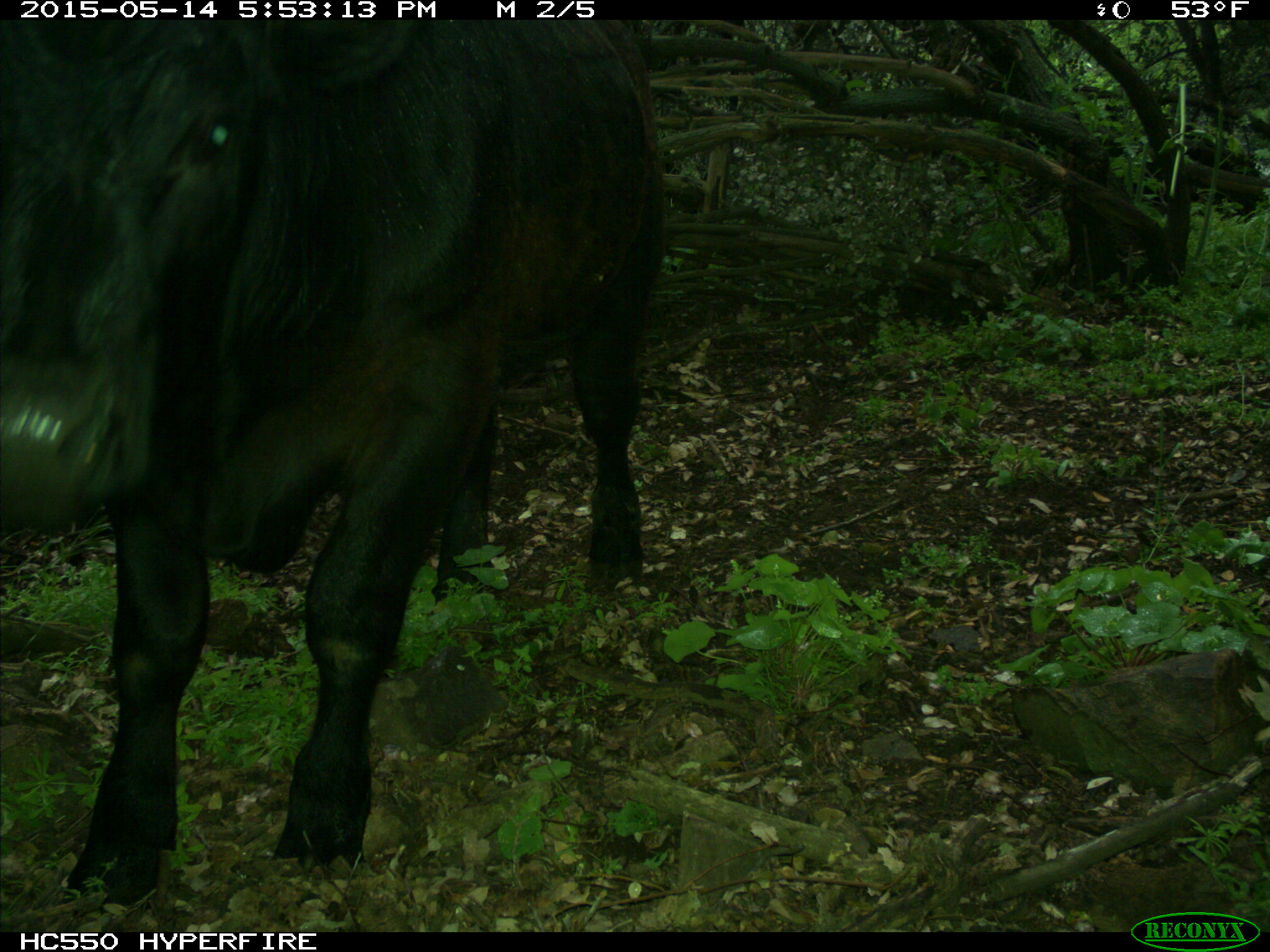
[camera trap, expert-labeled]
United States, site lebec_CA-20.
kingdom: Animalia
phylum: Chordata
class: Mammalia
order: Artiodactyla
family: Bovidae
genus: Bos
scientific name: Bos taurus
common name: domestic cow